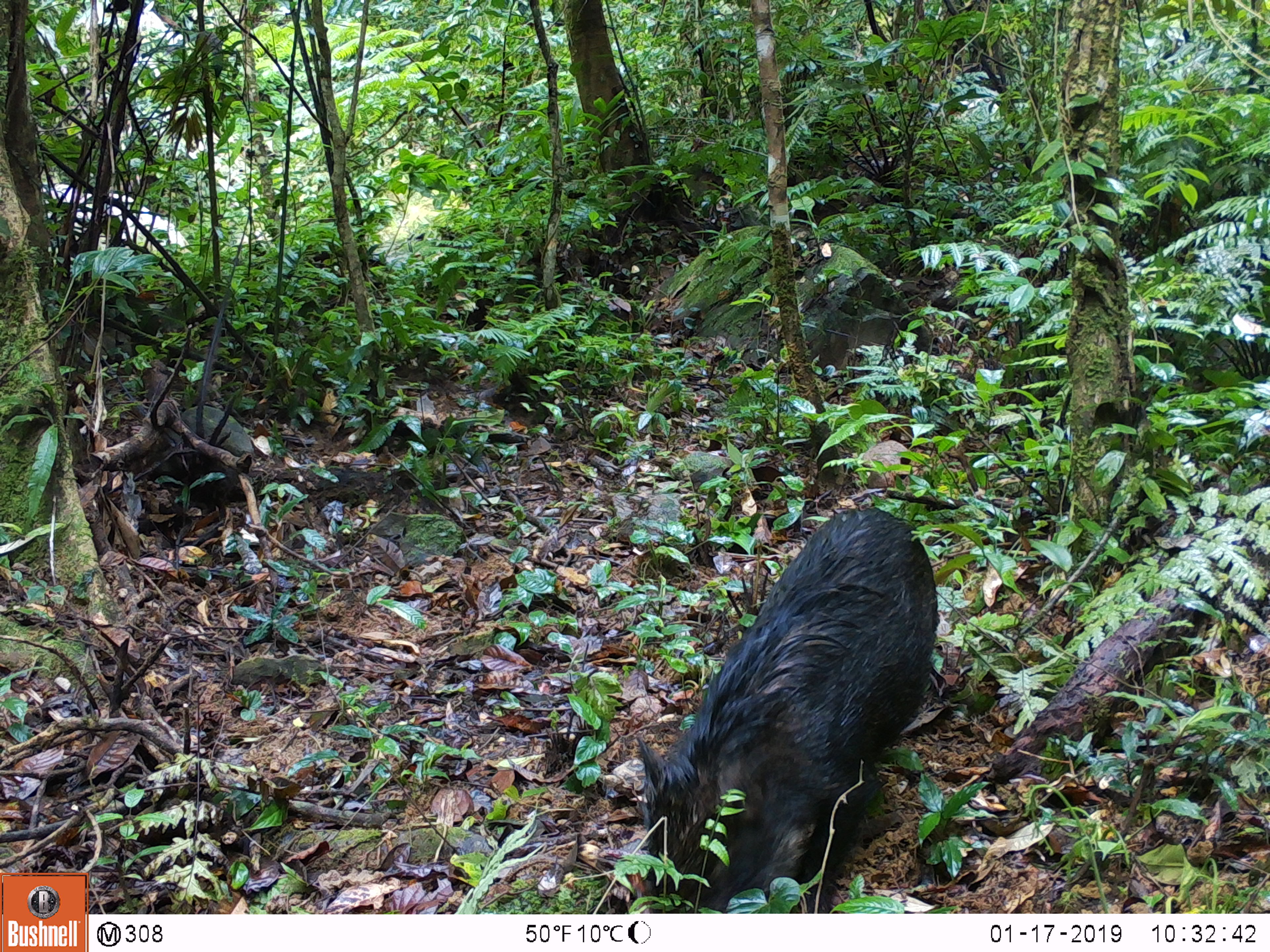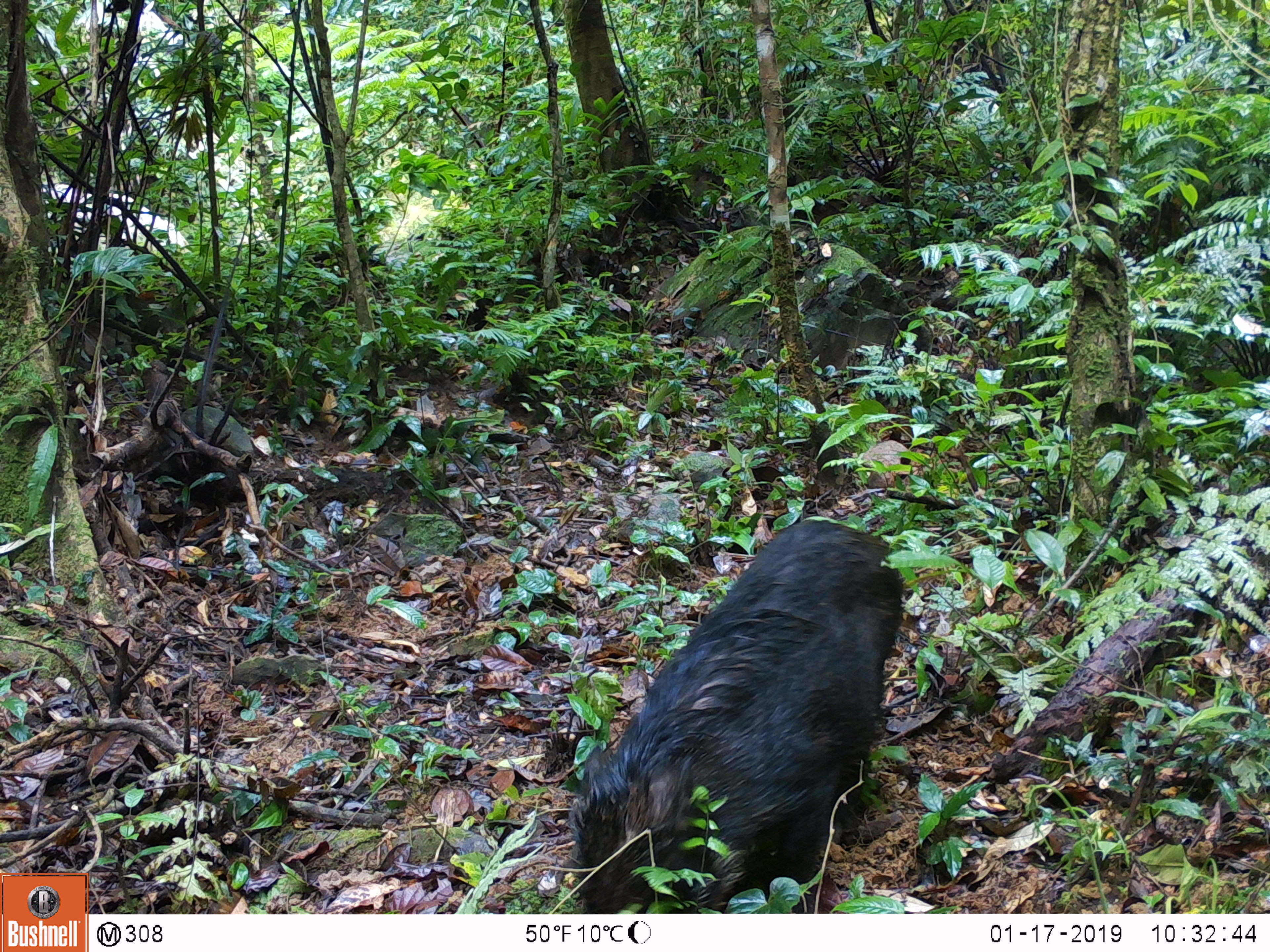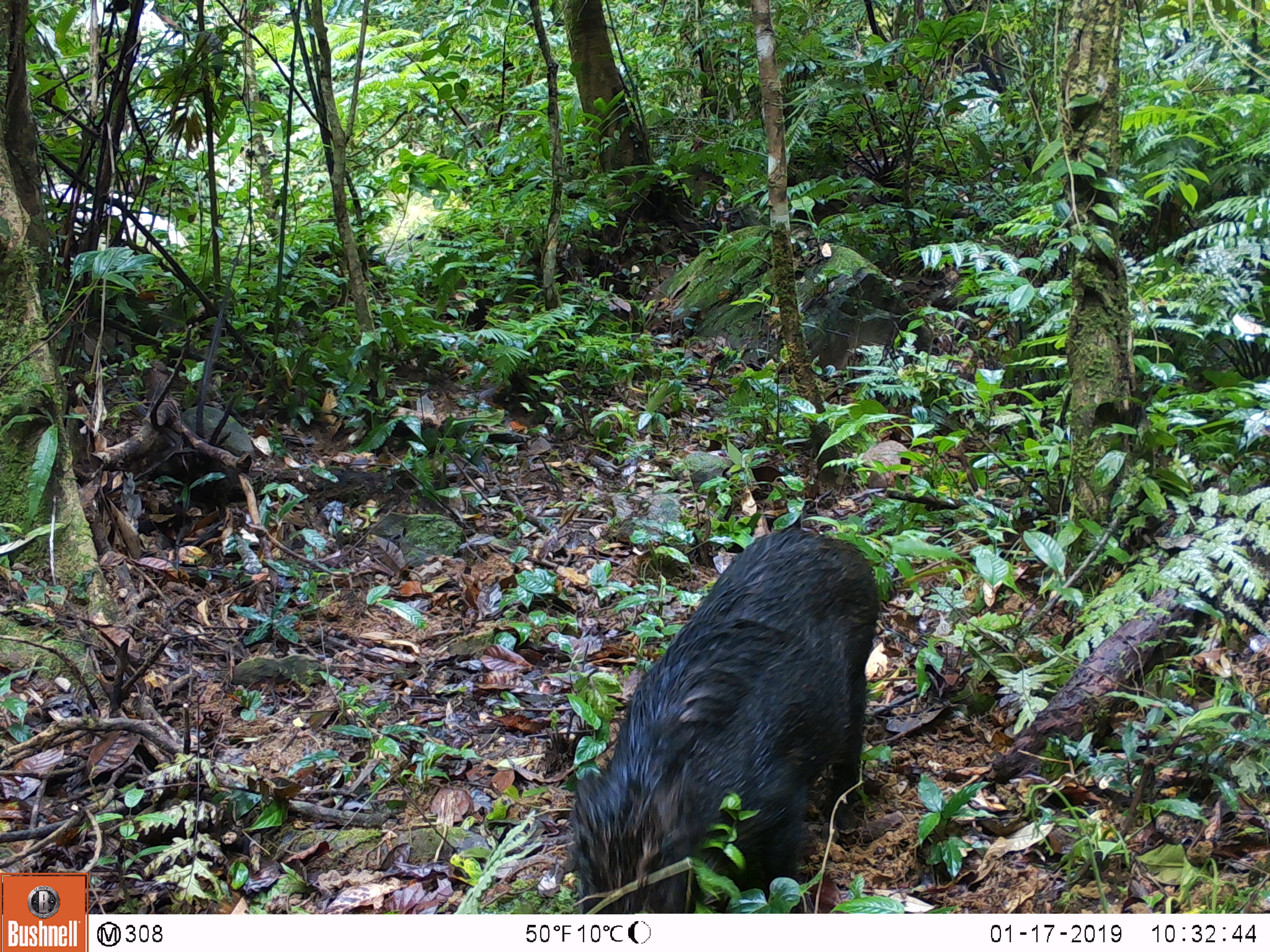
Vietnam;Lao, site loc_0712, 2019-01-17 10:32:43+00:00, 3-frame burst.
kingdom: Animalia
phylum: Chordata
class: Mammalia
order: Artiodactyla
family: Suidae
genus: Sus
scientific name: Sus scrofa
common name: eurasian wild pig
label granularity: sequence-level